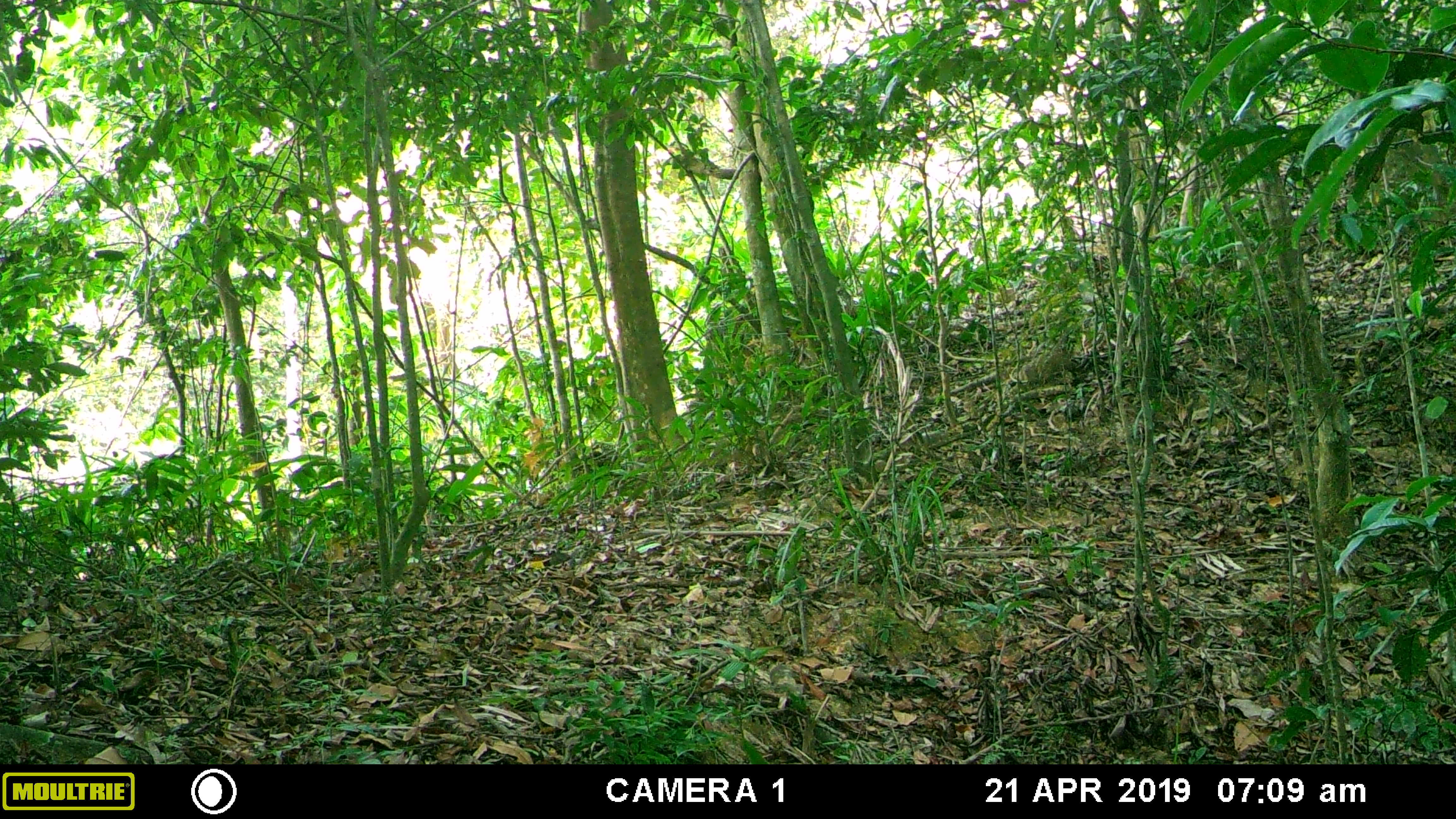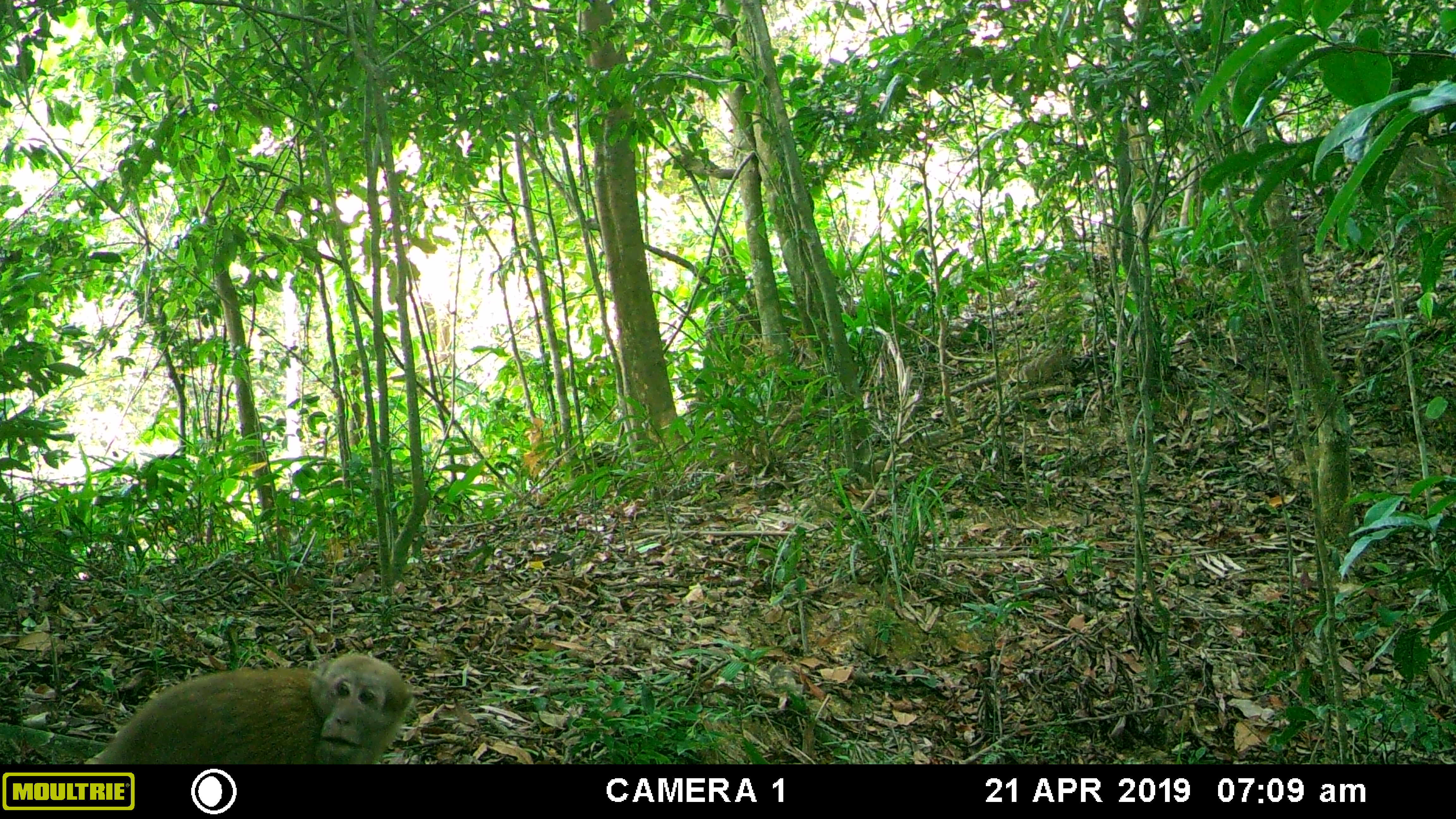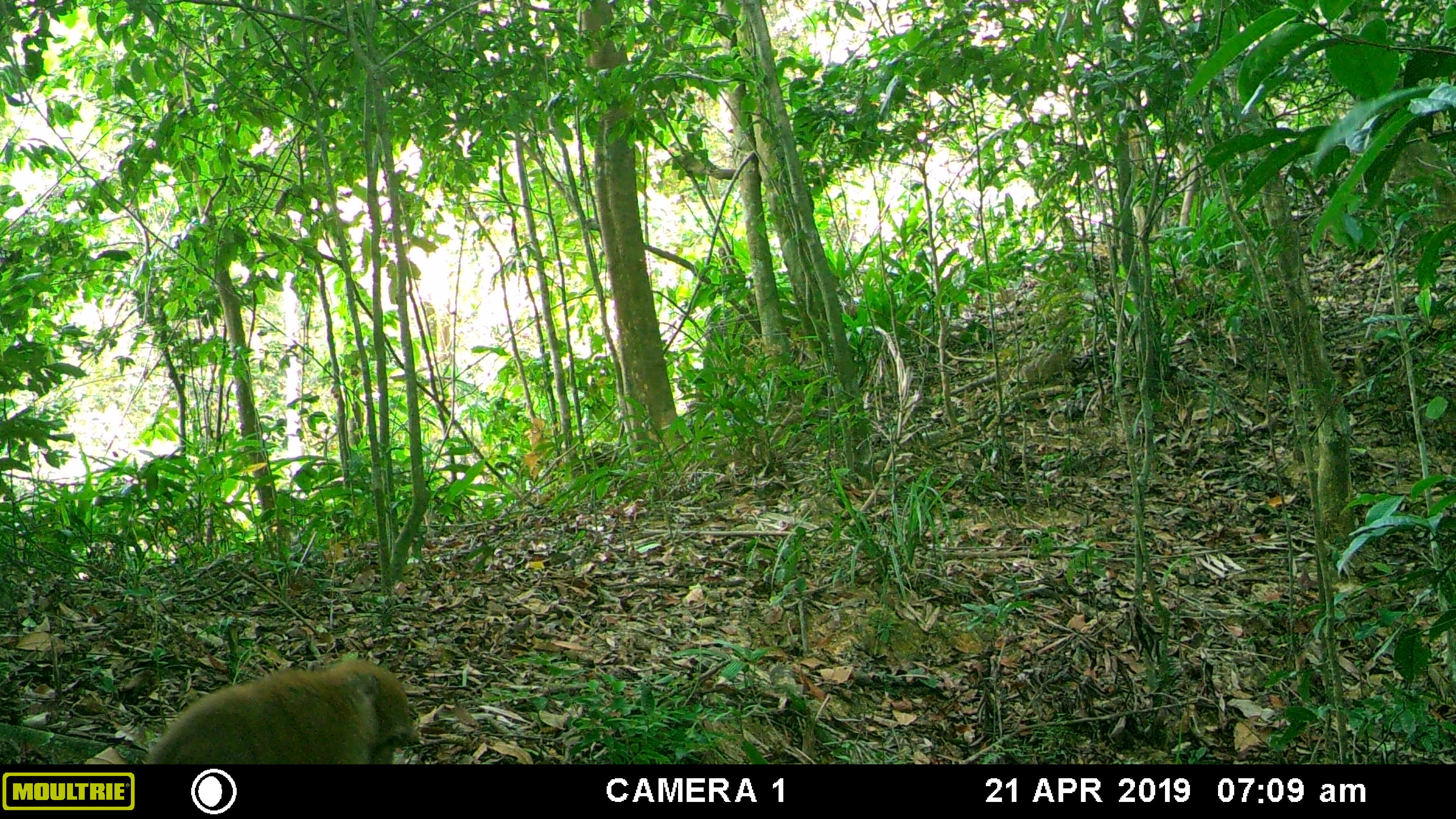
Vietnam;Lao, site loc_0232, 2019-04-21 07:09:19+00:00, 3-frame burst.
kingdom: Animalia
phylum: Chordata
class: Mammalia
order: Primates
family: Cercopithecidae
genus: Macaca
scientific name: Macaca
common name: macaques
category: assam or rhesus macaque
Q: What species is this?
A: Assam or rhesus macaque (macaques) (Macaca).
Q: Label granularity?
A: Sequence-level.